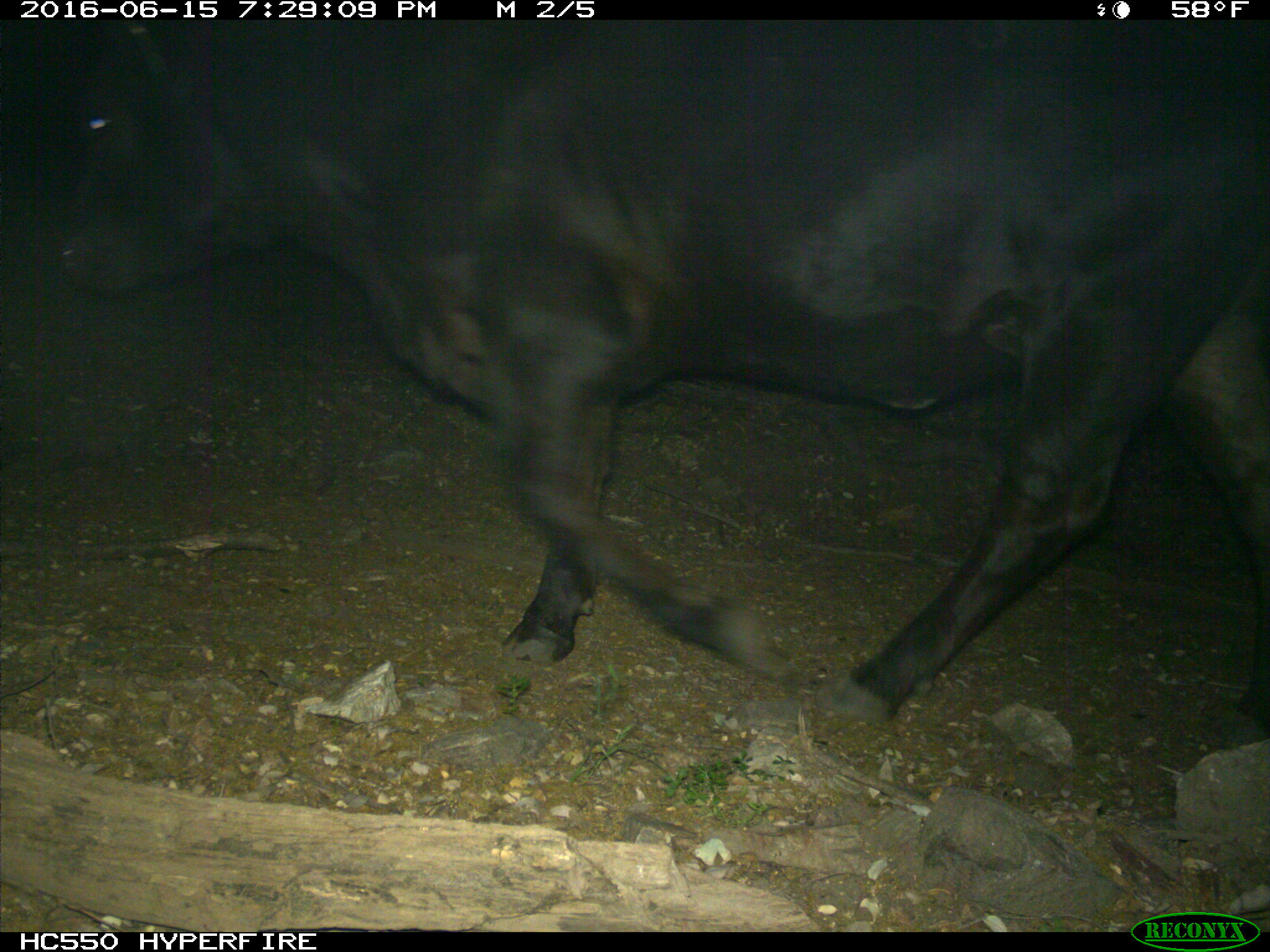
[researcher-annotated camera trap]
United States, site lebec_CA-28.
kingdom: Animalia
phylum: Chordata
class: Mammalia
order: Artiodactyla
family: Bovidae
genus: Bos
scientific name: Bos taurus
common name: domestic cow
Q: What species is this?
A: Bos taurus (domestic cow).